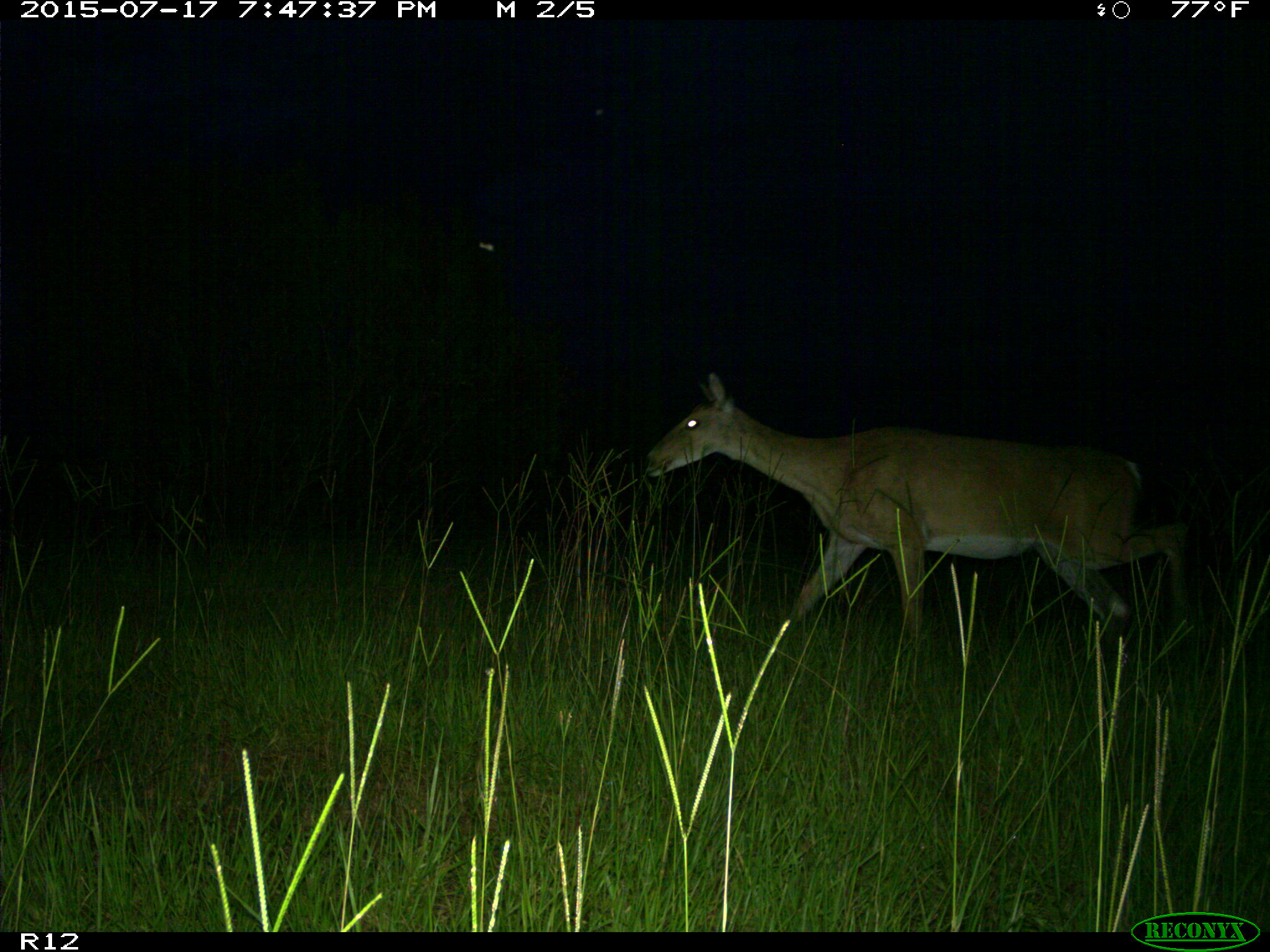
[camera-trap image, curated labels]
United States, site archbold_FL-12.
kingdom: Animalia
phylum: Chordata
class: Mammalia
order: Artiodactyla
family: Cervidae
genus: Odocoileus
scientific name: Odocoileus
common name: deer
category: unidentified deer